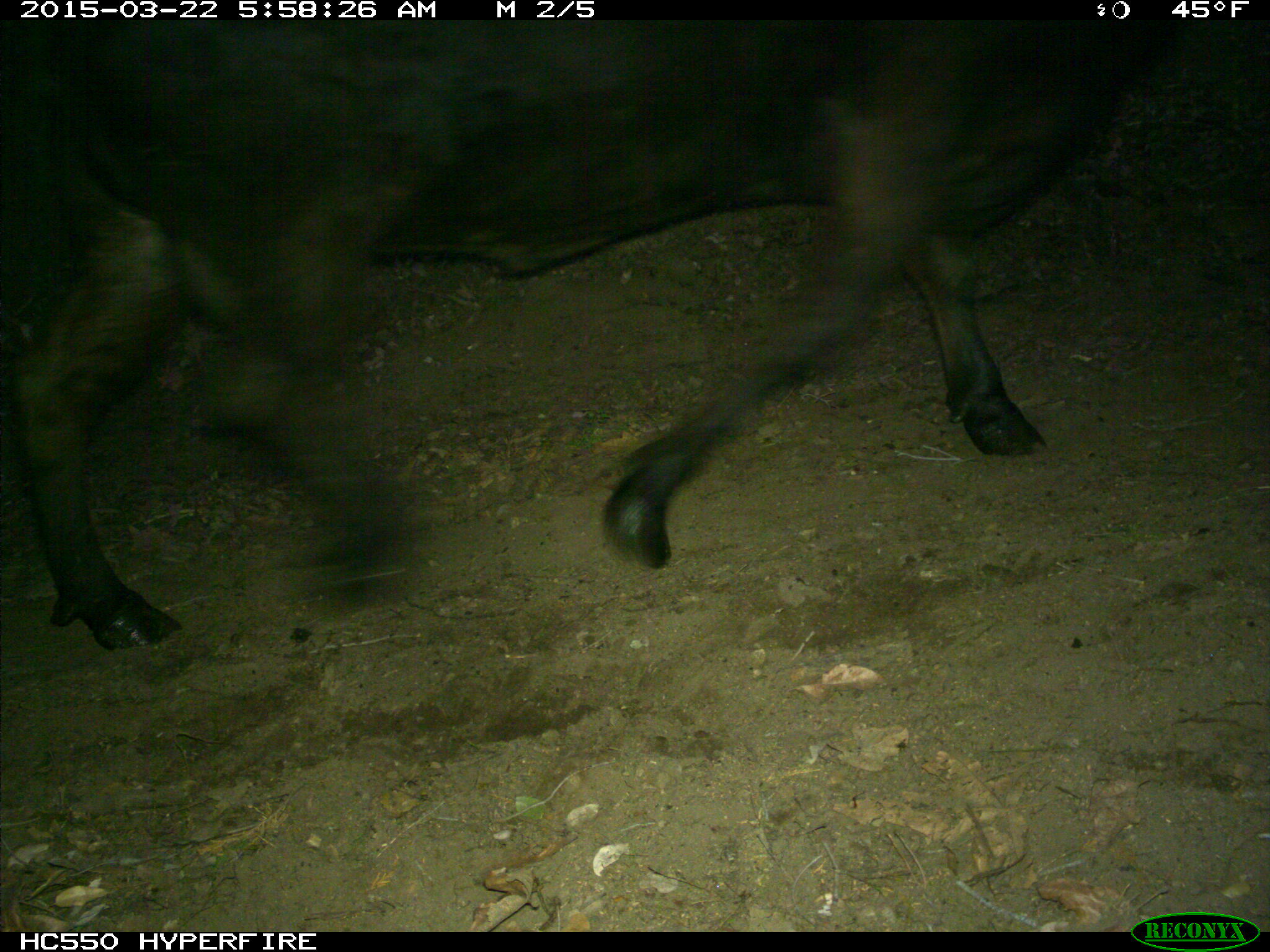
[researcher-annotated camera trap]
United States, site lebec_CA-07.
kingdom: Animalia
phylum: Chordata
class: Mammalia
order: Artiodactyla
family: Bovidae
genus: Bos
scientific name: Bos taurus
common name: domestic cow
Bos taurus (domestic cow).